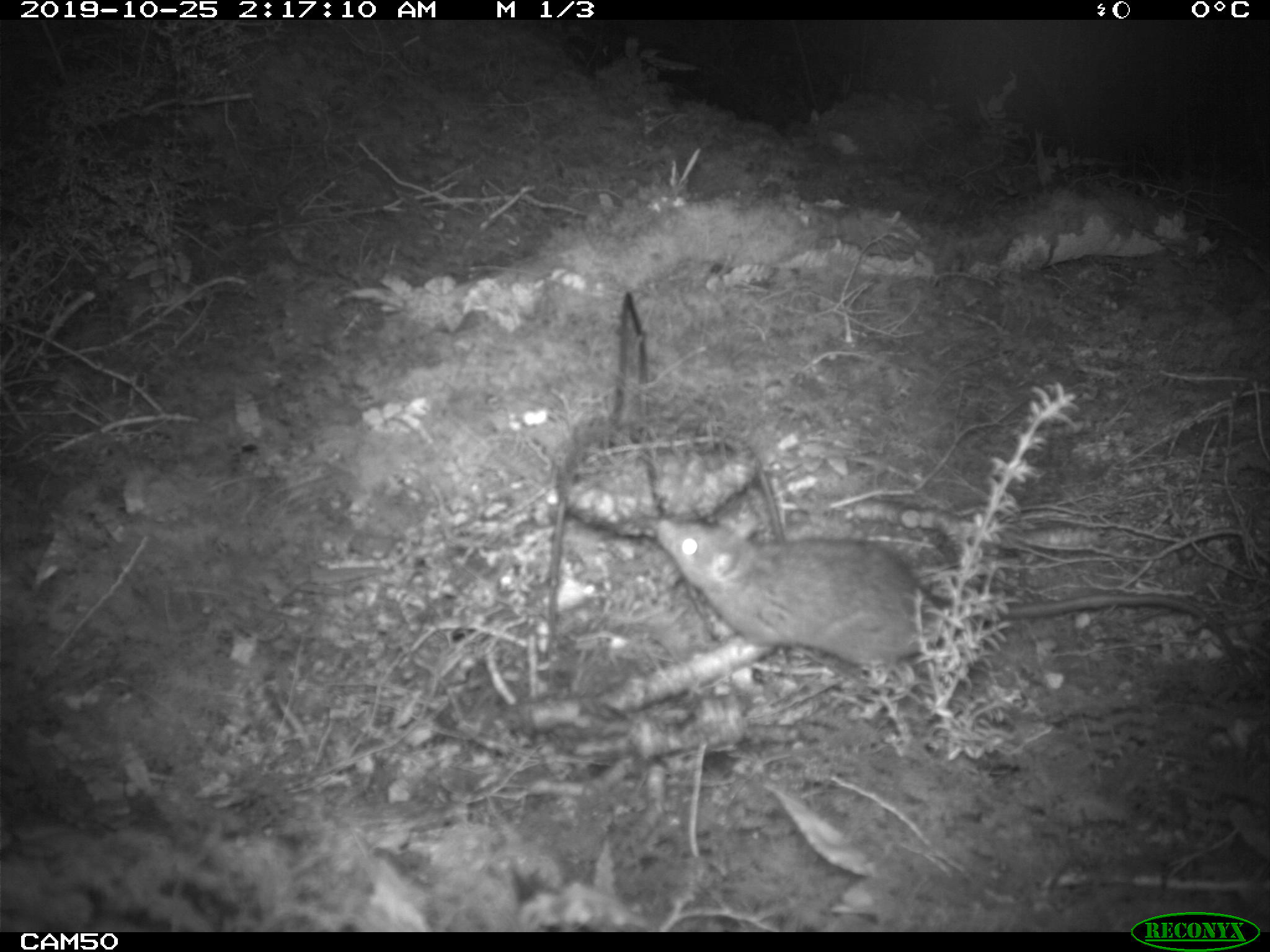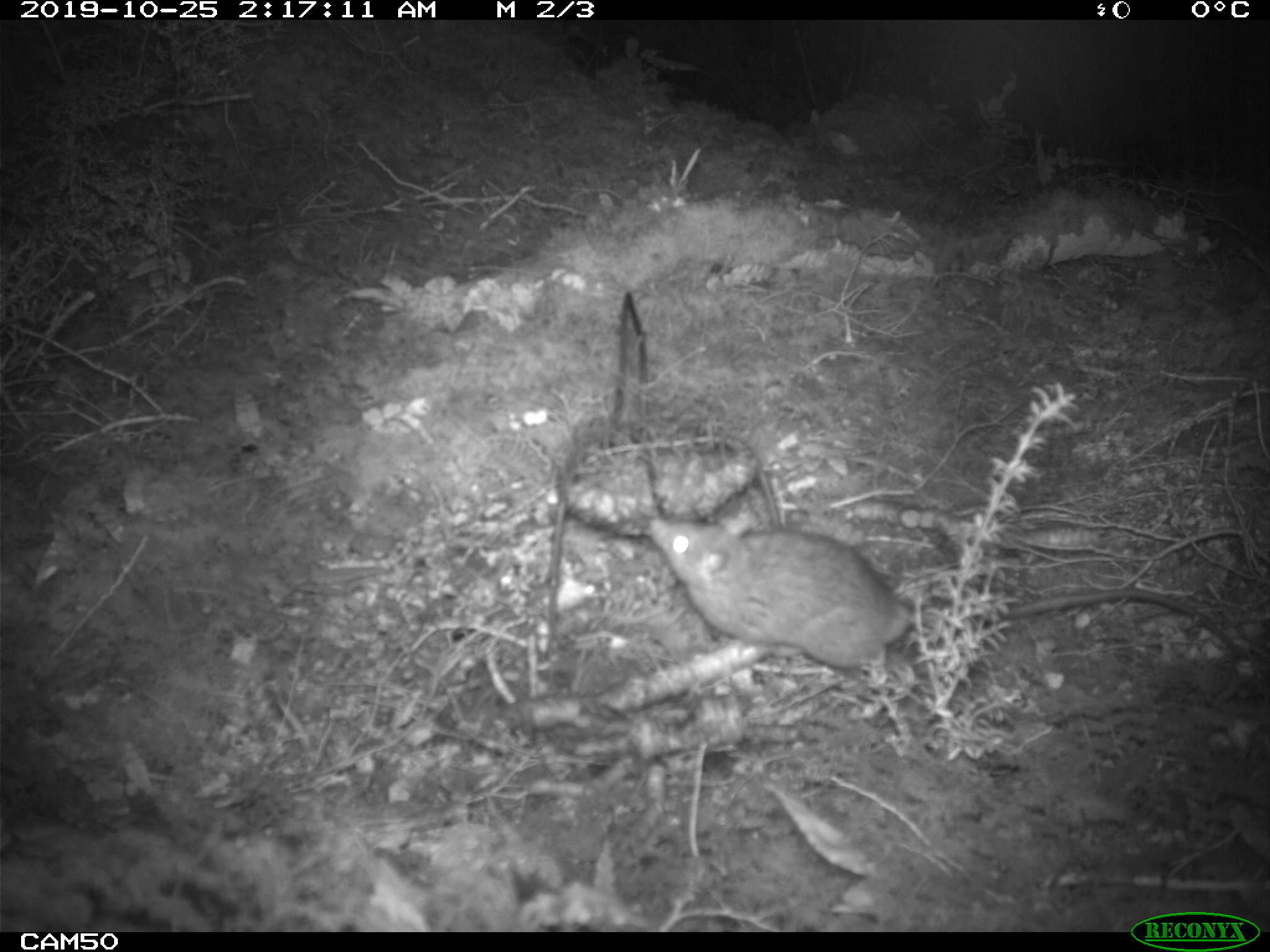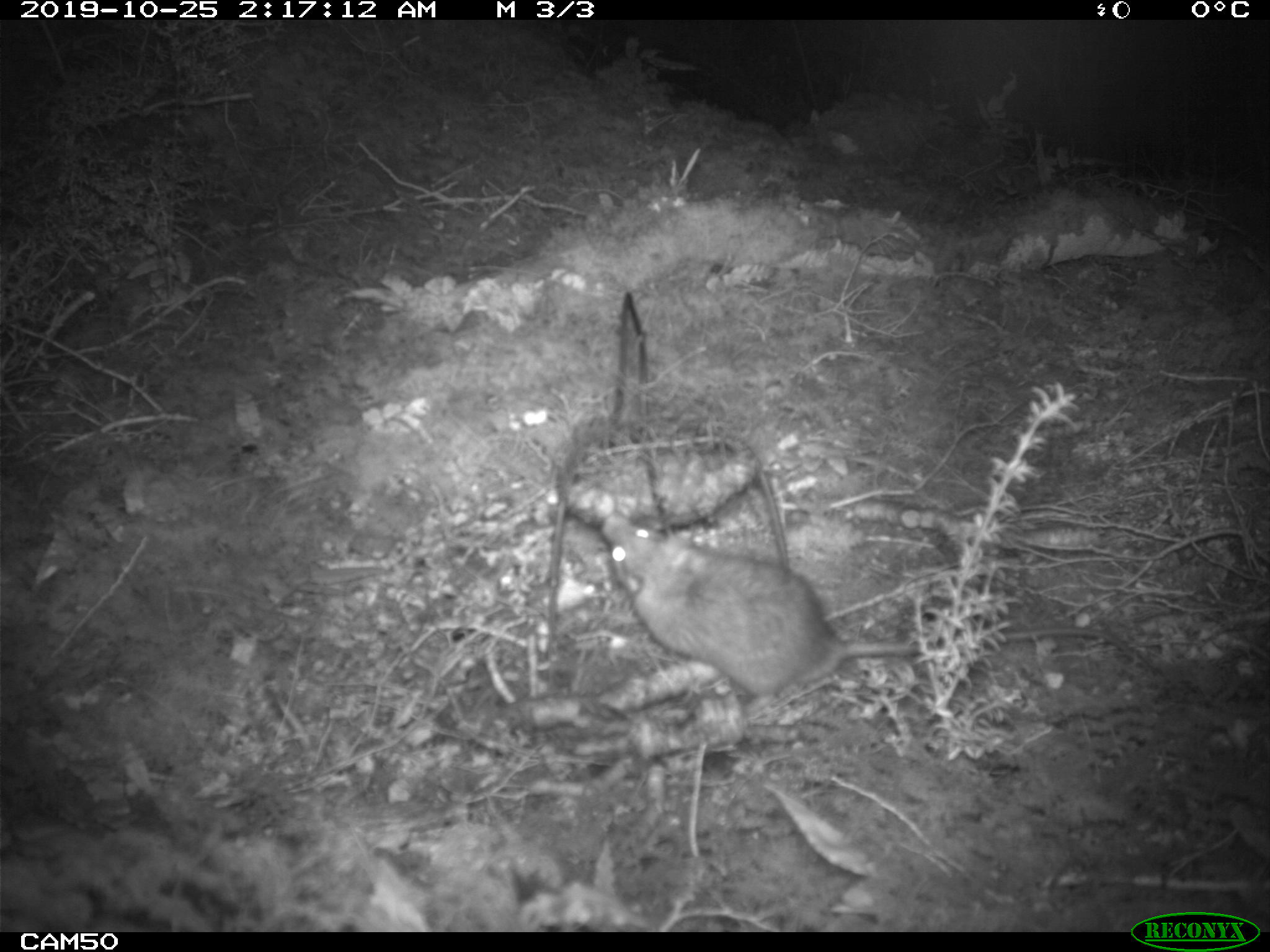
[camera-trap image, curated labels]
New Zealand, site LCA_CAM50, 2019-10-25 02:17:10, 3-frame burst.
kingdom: Animalia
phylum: Chordata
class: Mammalia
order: Rodentia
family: Muridae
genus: Rattus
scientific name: Rattus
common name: rat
Rat (Rattus).